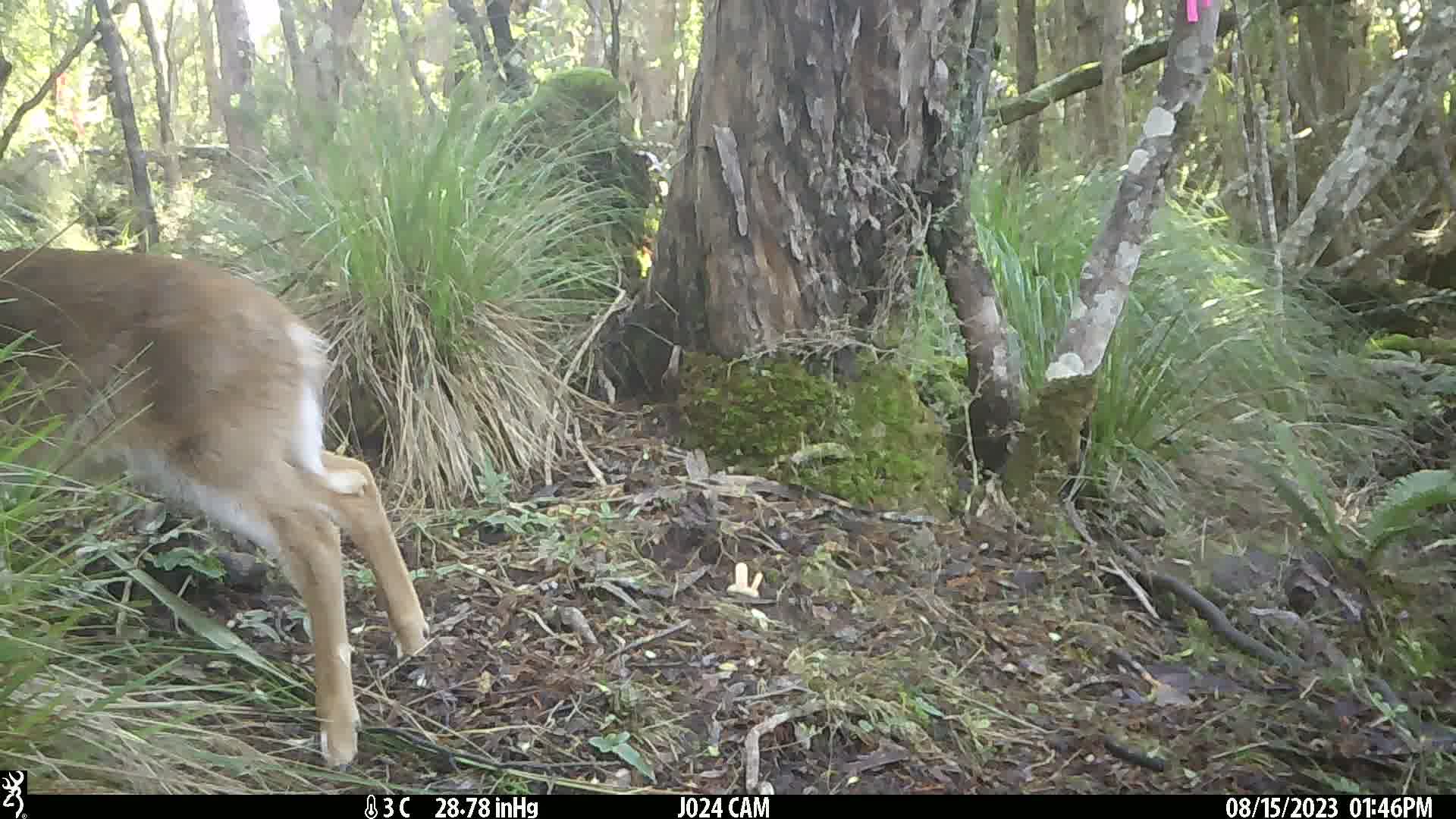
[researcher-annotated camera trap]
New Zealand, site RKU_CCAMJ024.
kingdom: Animalia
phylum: Chordata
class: Mammalia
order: Artiodactyla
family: Cervidae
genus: Odocoileus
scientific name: Odocoileus virginianus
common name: white-tailed deer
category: white tailed deer